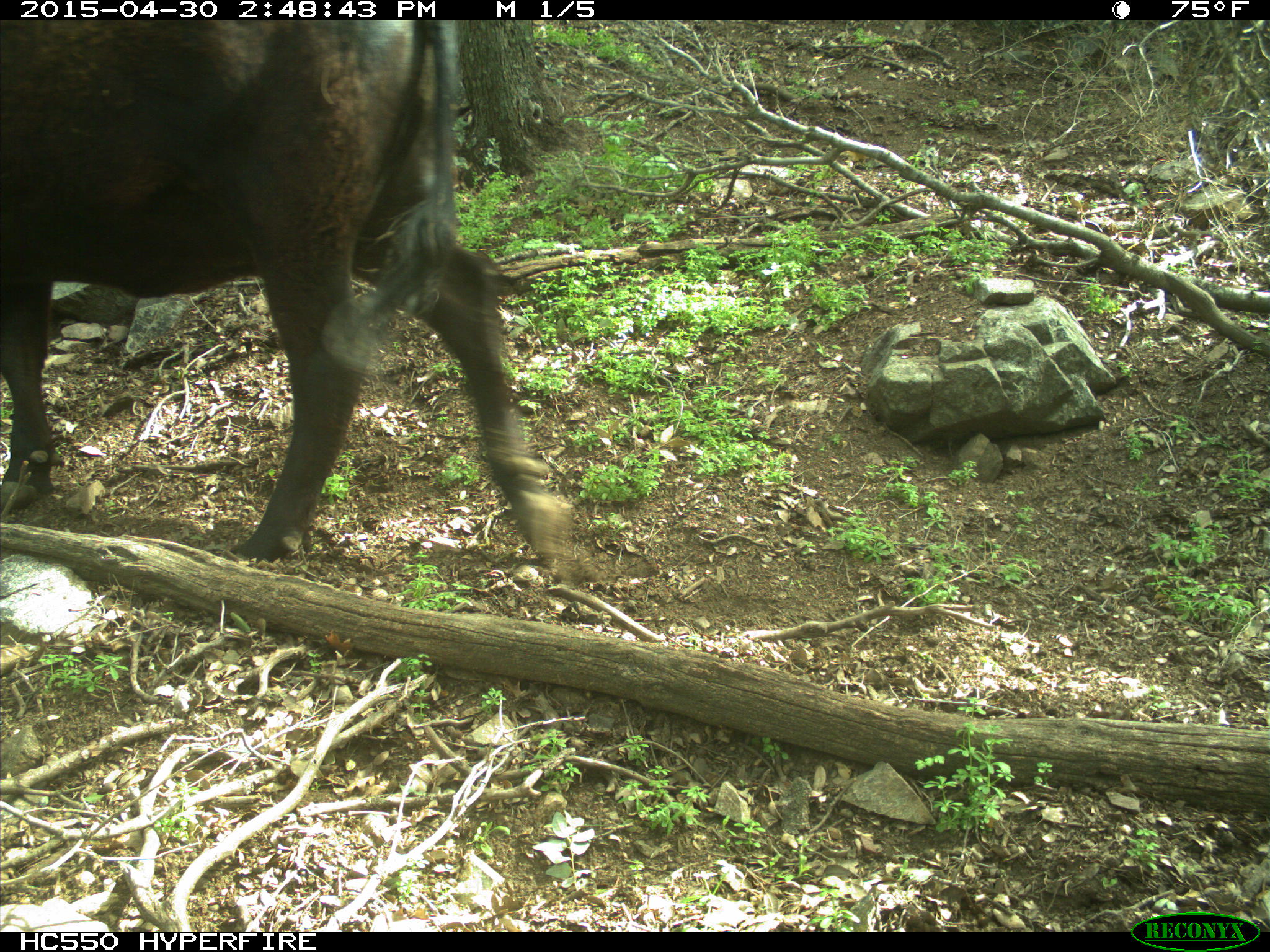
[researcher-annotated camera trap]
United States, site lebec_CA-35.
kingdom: Animalia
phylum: Chordata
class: Mammalia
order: Artiodactyla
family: Bovidae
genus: Bos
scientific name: Bos taurus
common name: domestic cow